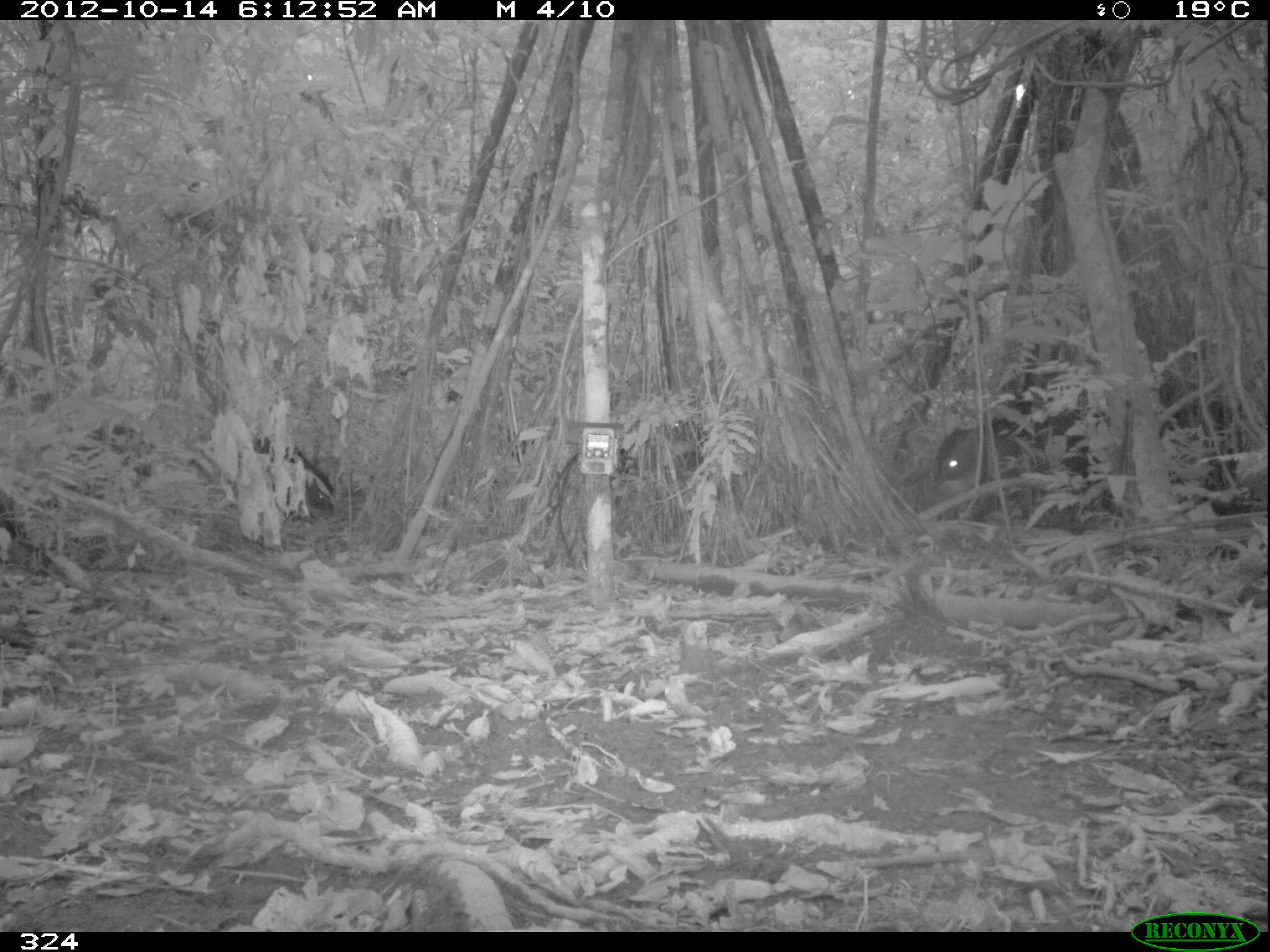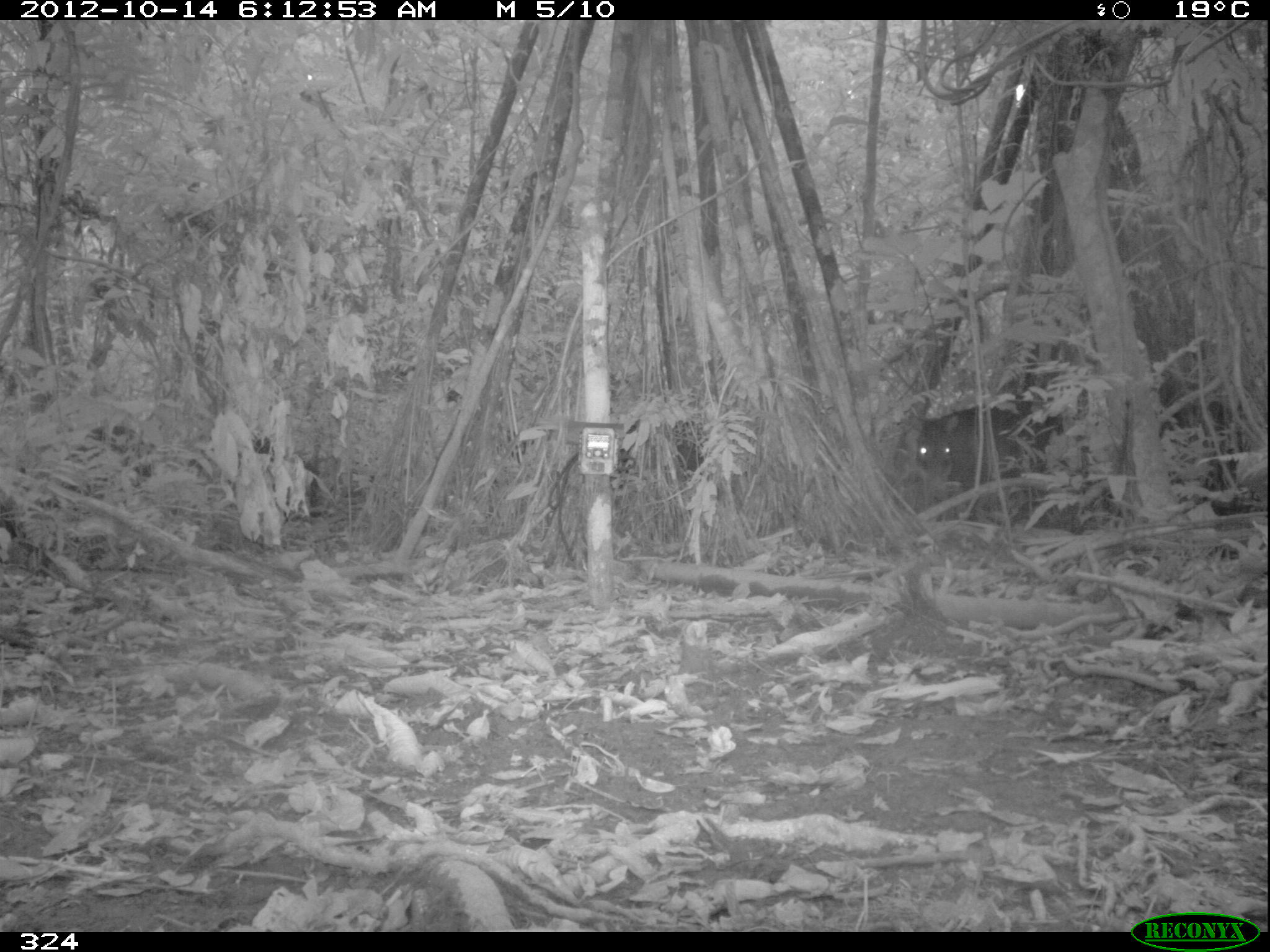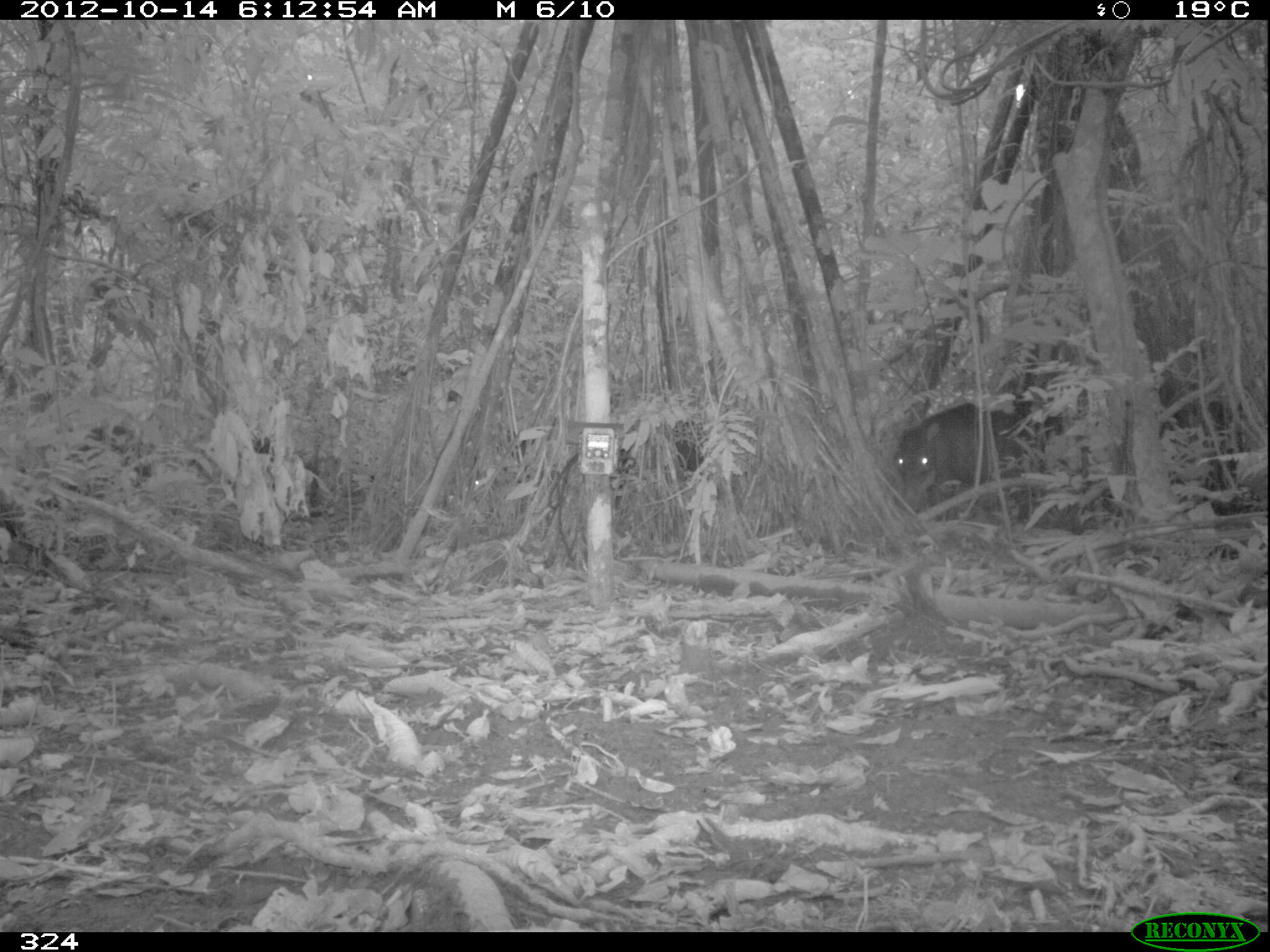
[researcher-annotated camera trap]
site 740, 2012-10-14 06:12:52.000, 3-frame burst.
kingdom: Animalia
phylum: Chordata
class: Mammalia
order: Artiodactyla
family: Tayassuidae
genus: Tayassu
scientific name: Tayassu pecari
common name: white-lipped peccary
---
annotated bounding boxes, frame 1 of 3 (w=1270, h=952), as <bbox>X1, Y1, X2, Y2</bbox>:
tayassu pecari: <bbox>924, 401, 1109, 527</bbox>; <bbox>246, 432, 335, 523</bbox>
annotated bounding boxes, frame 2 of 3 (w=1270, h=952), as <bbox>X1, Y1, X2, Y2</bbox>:
tayassu pecari: <bbox>909, 399, 1063, 514</bbox>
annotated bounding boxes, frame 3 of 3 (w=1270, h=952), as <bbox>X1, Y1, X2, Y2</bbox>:
tayassu pecari: <bbox>894, 401, 1062, 516</bbox>